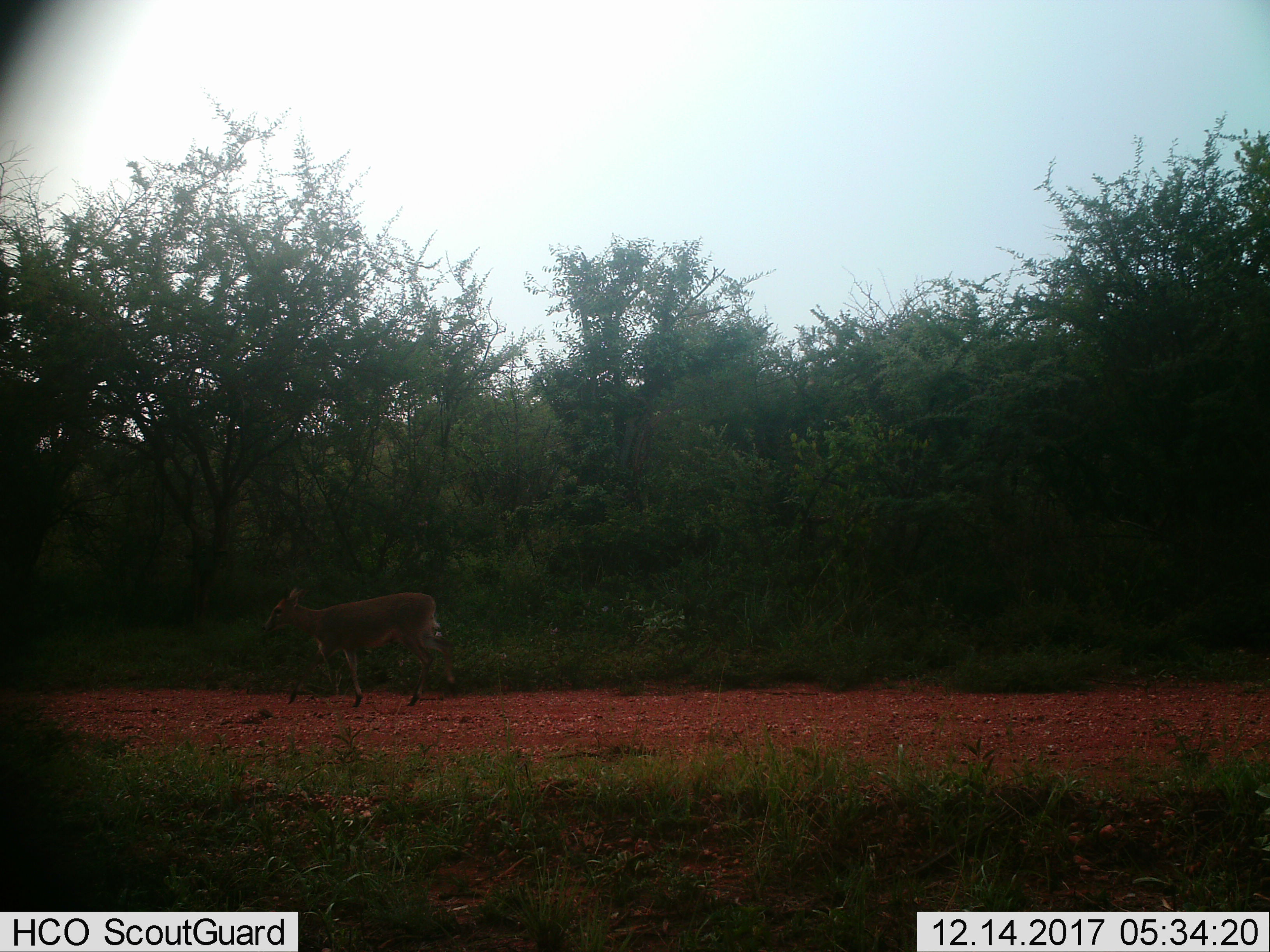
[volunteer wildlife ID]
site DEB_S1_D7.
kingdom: Animalia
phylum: Chordata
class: Mammalia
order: Artiodactyla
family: Bovidae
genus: Sylvicapra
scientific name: Sylvicapra grimmia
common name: common duiker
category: duikercommongrey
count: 1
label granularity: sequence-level